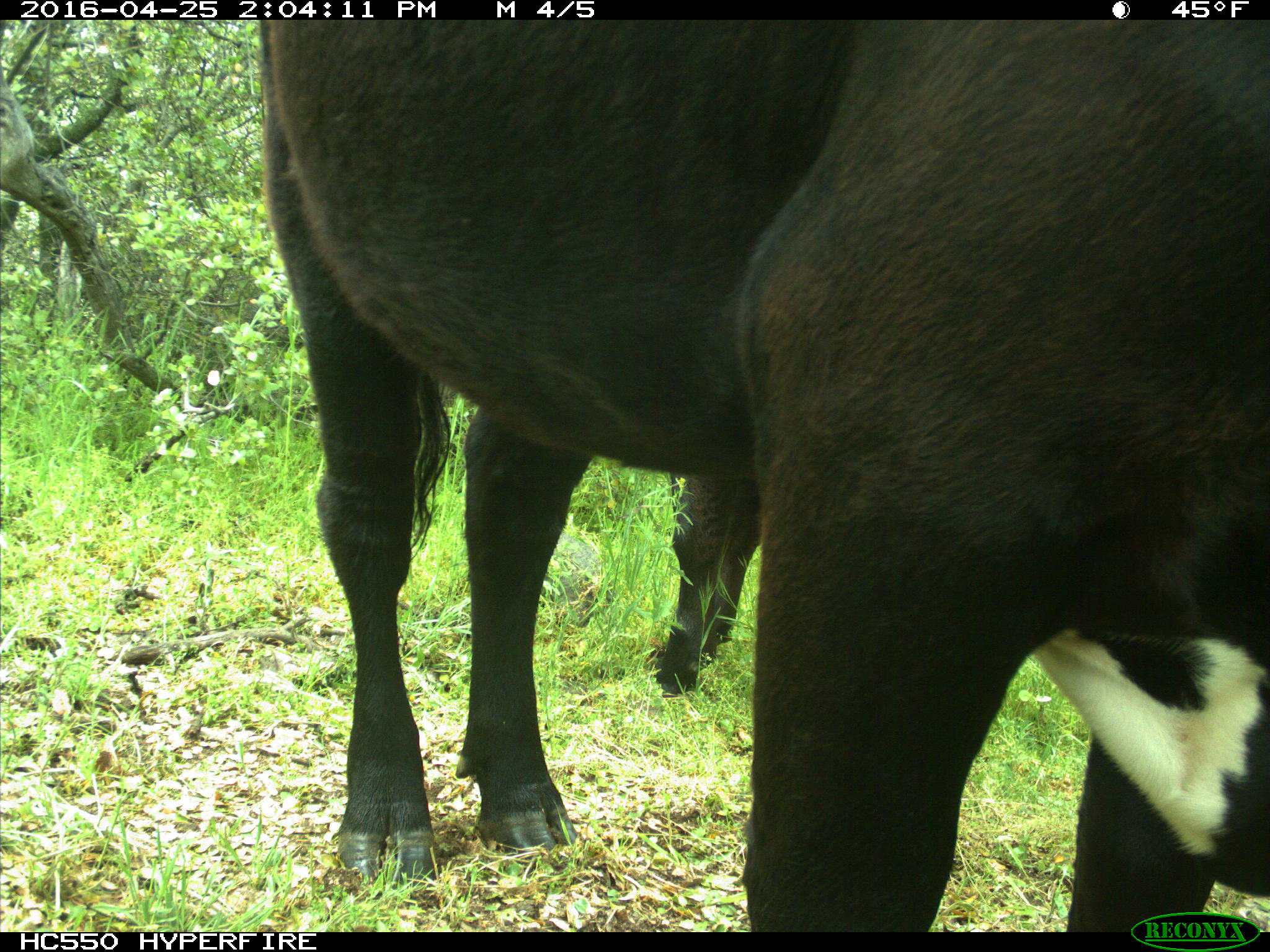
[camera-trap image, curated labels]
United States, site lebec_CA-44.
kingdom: Animalia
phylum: Chordata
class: Mammalia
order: Artiodactyla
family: Bovidae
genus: Bos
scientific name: Bos taurus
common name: domestic cow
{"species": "Bos taurus (domestic cow)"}